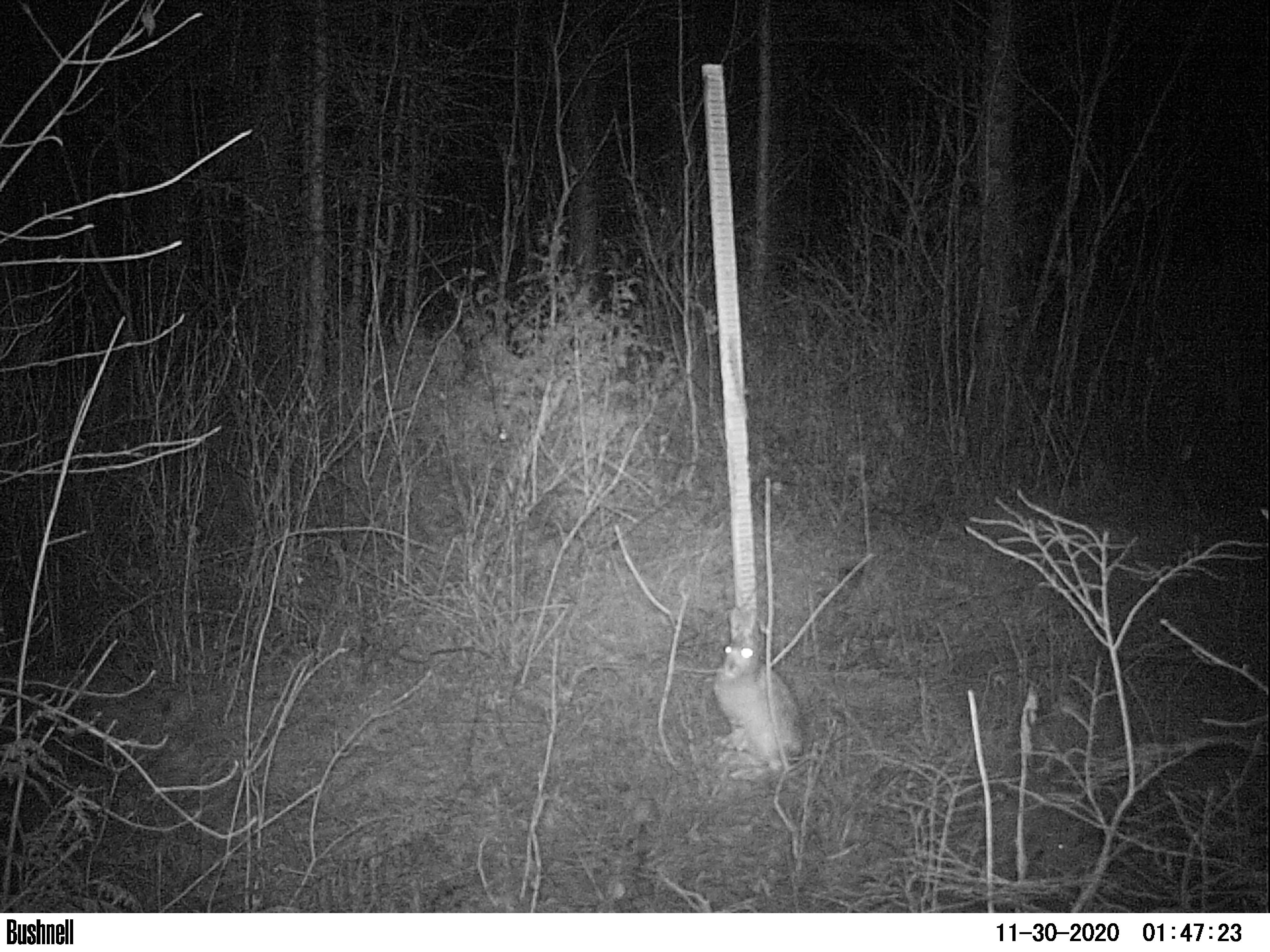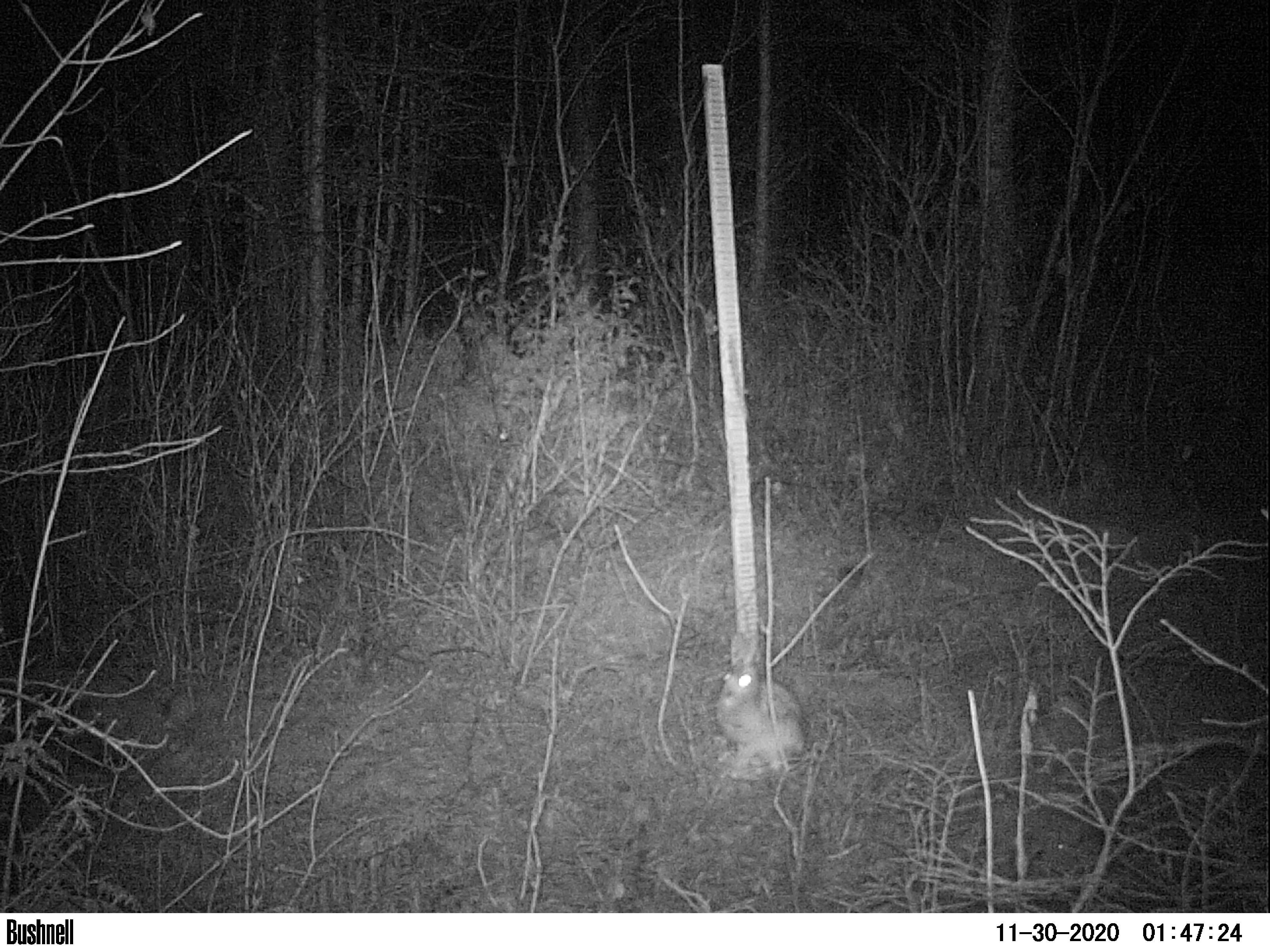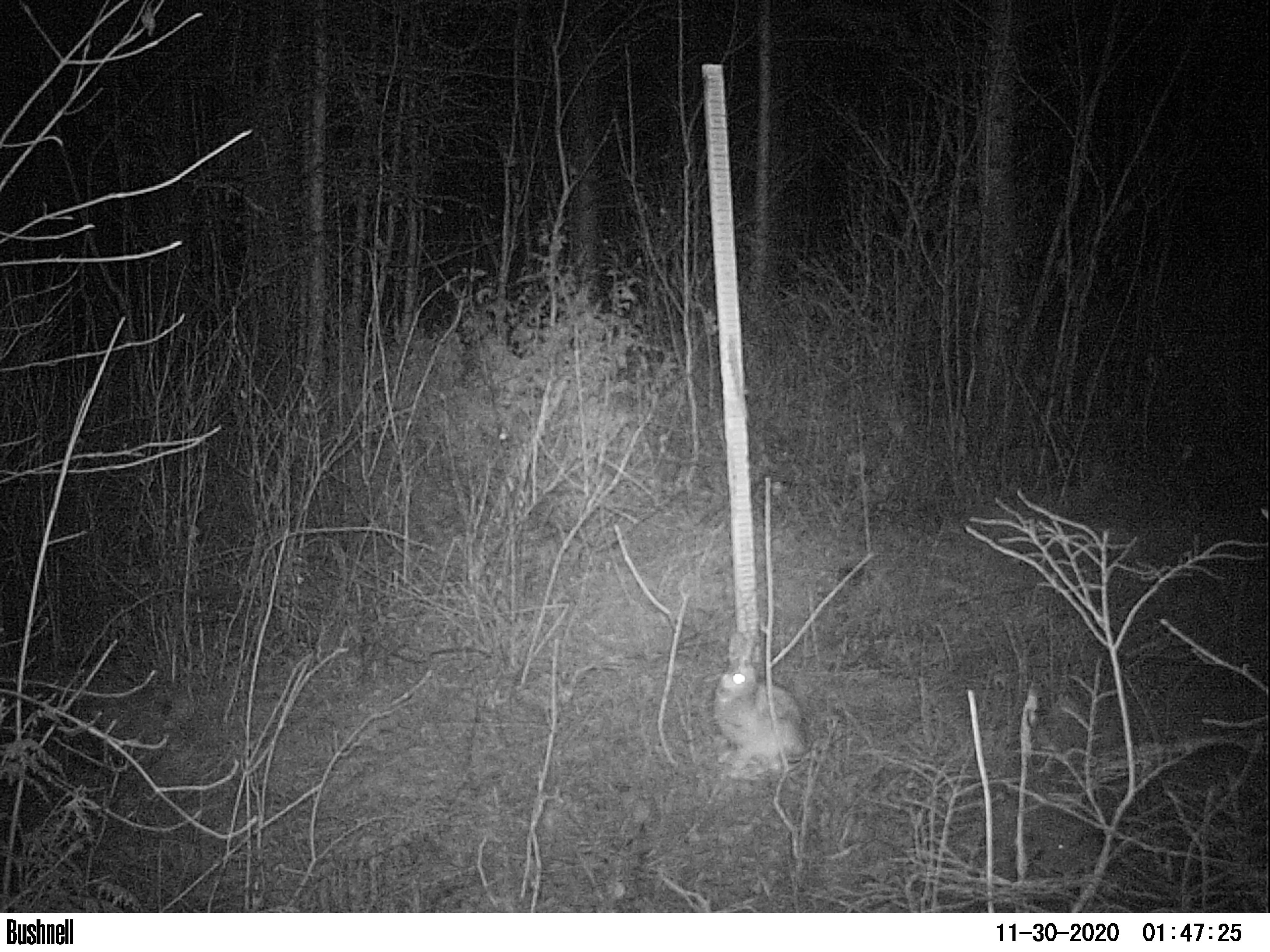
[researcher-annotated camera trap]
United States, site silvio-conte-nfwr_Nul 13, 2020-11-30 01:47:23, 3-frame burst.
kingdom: Animalia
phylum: Chordata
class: Mammalia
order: Lagomorpha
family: Leporidae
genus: Lepus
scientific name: Lepus americanus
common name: snowshoe hare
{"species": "snowshoe hare (Lepus americanus)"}